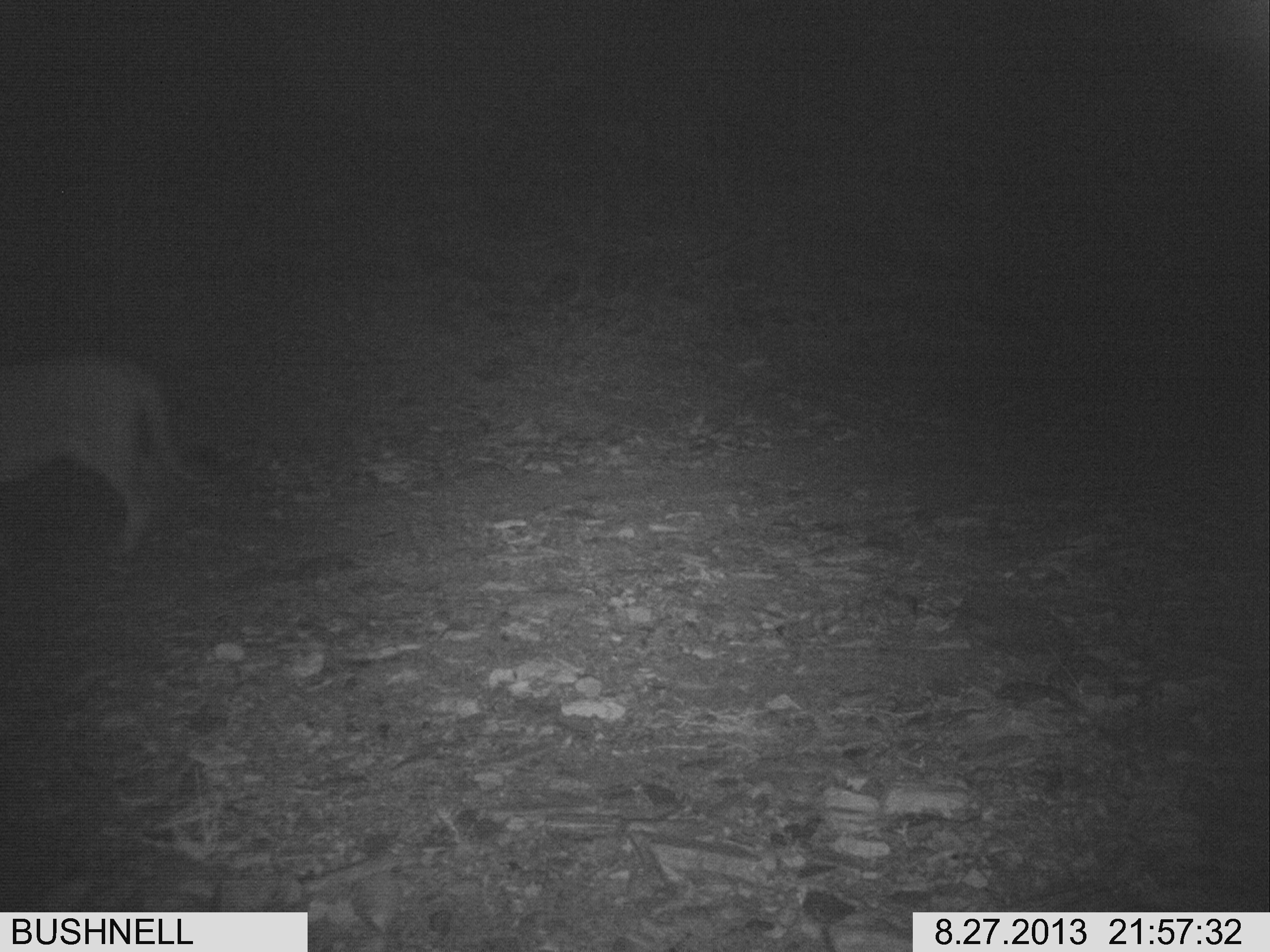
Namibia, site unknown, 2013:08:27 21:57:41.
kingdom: Animalia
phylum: Chordata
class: Mammalia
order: Carnivora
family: Felidae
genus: Panthera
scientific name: Panthera leo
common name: lion